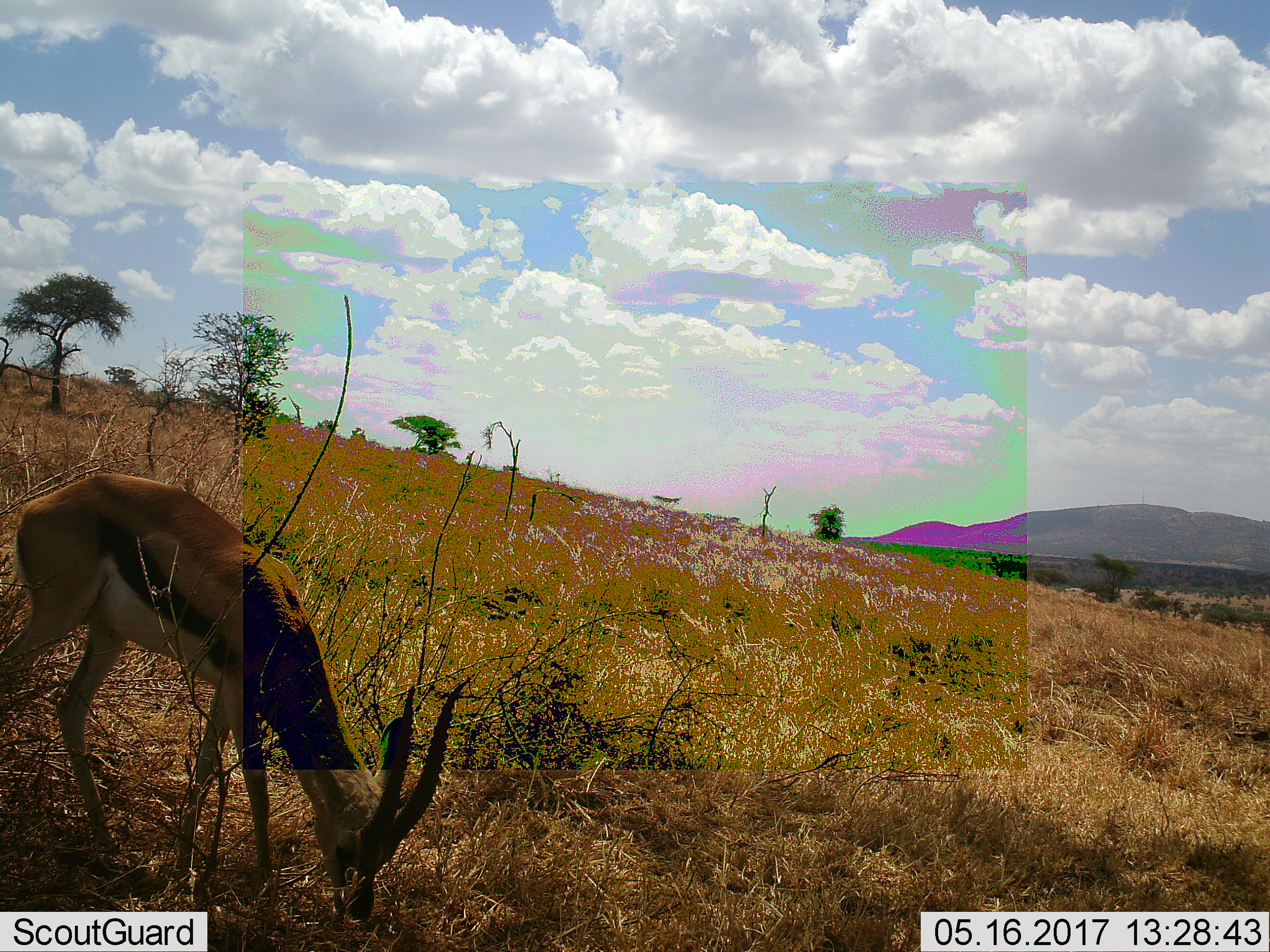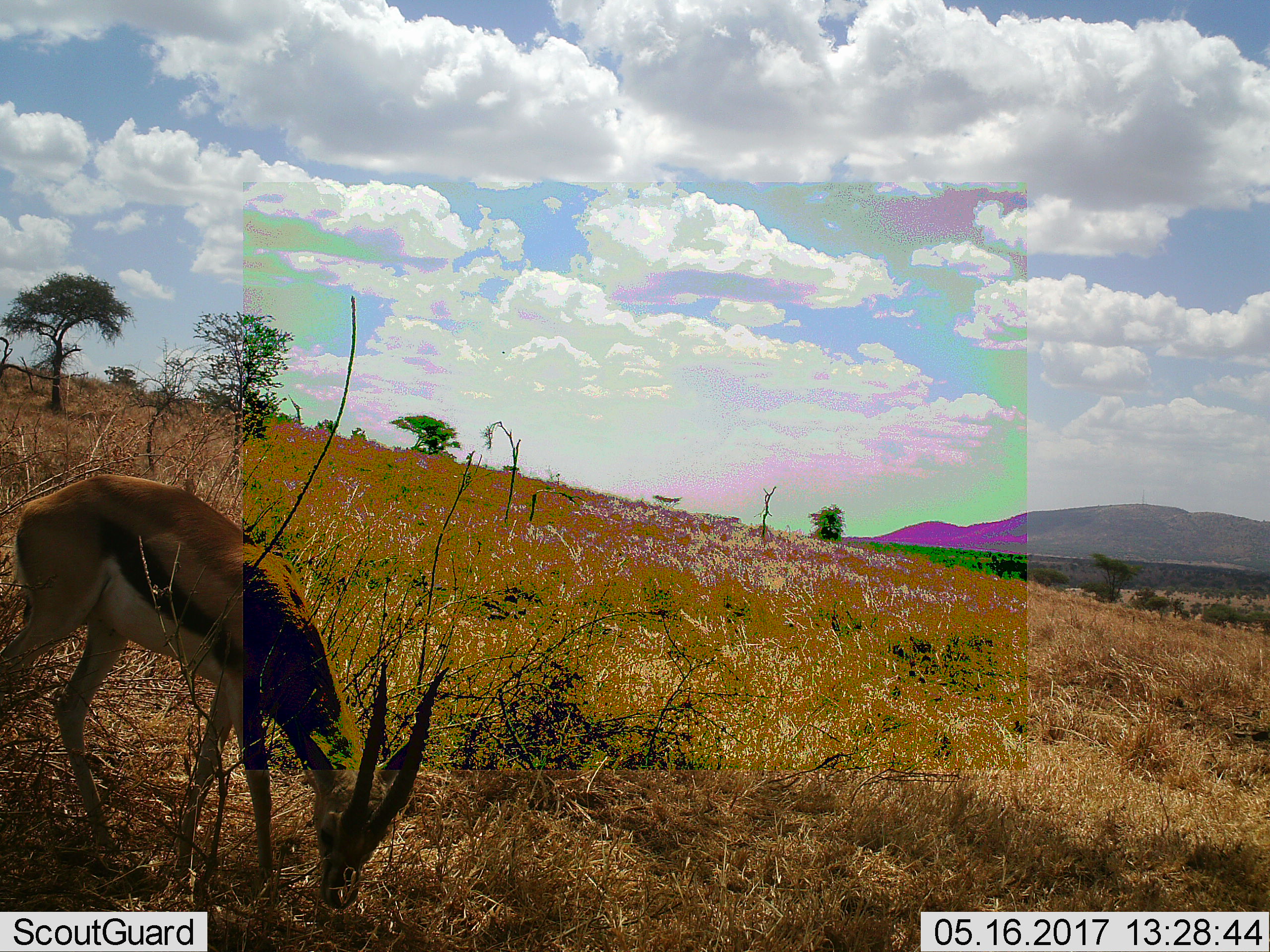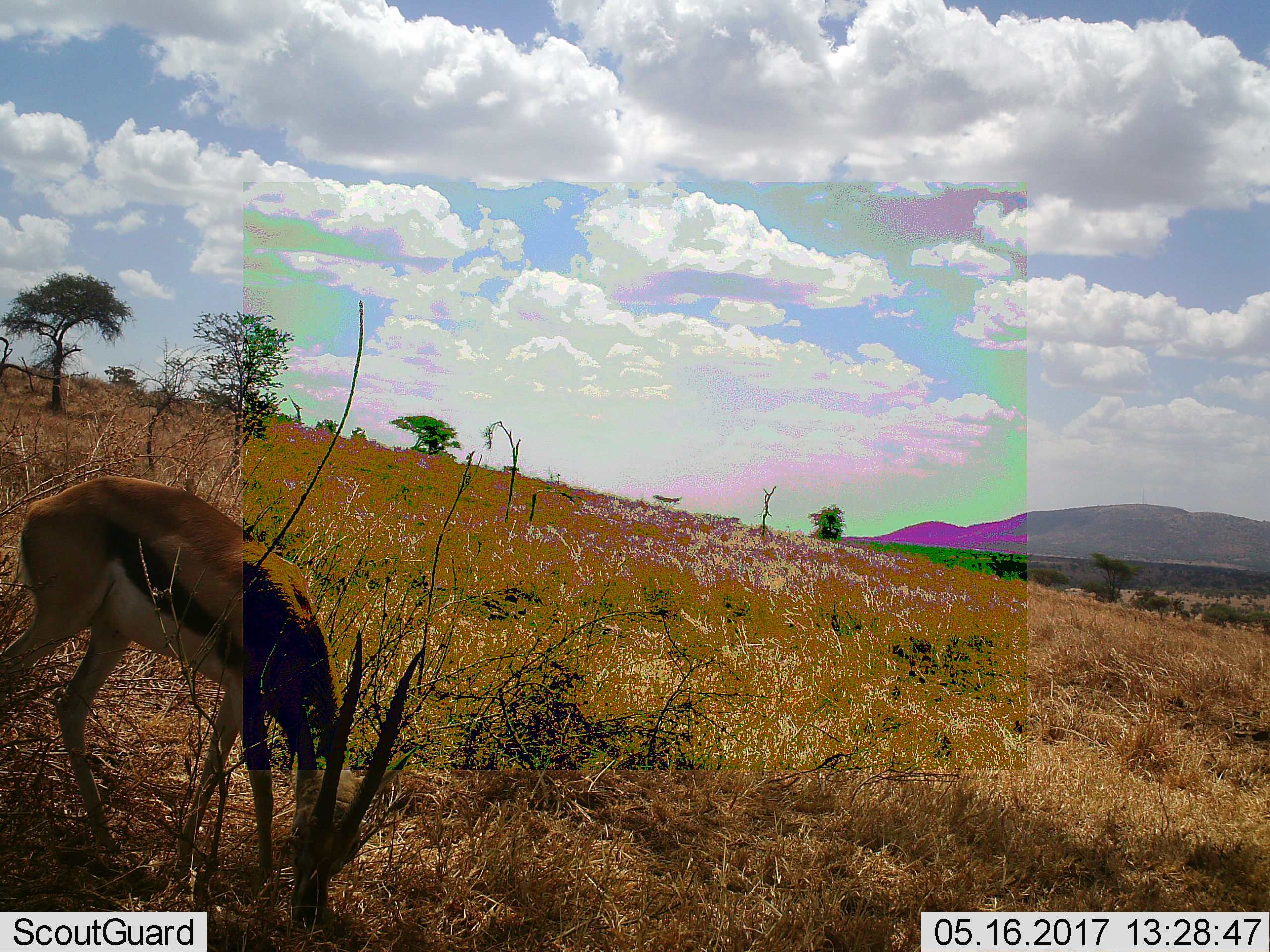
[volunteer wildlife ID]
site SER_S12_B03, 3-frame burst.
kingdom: Animalia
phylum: Chordata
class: Mammalia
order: Artiodactyla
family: Bovidae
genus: Eudorcas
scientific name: Eudorcas thomsonii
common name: thomson's gazelle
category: gazellethomsons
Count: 1.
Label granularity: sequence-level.